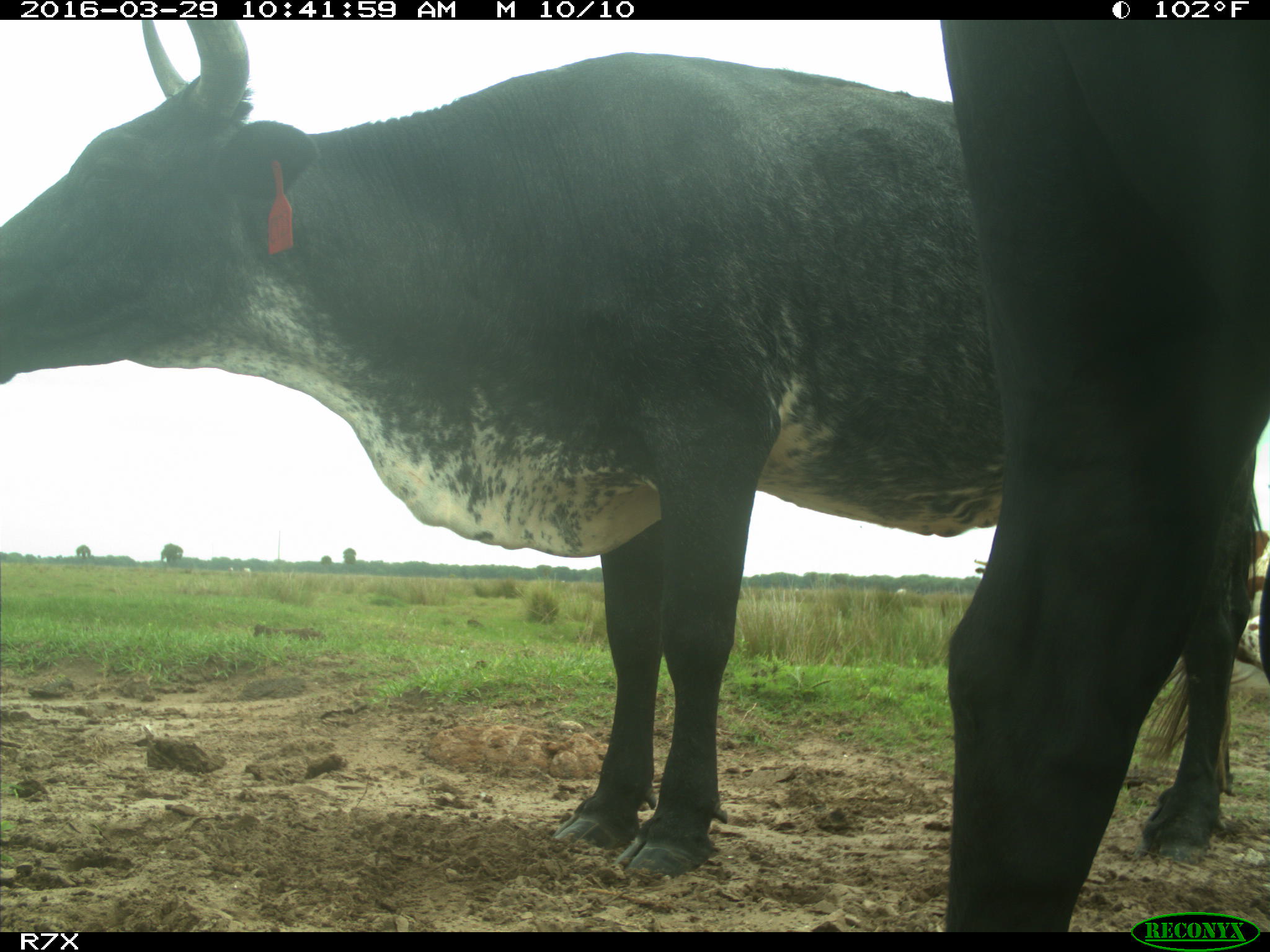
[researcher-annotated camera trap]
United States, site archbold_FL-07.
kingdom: Animalia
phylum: Chordata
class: Mammalia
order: Artiodactyla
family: Bovidae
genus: Bos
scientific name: Bos taurus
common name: domestic cow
Bos taurus (domestic cow).